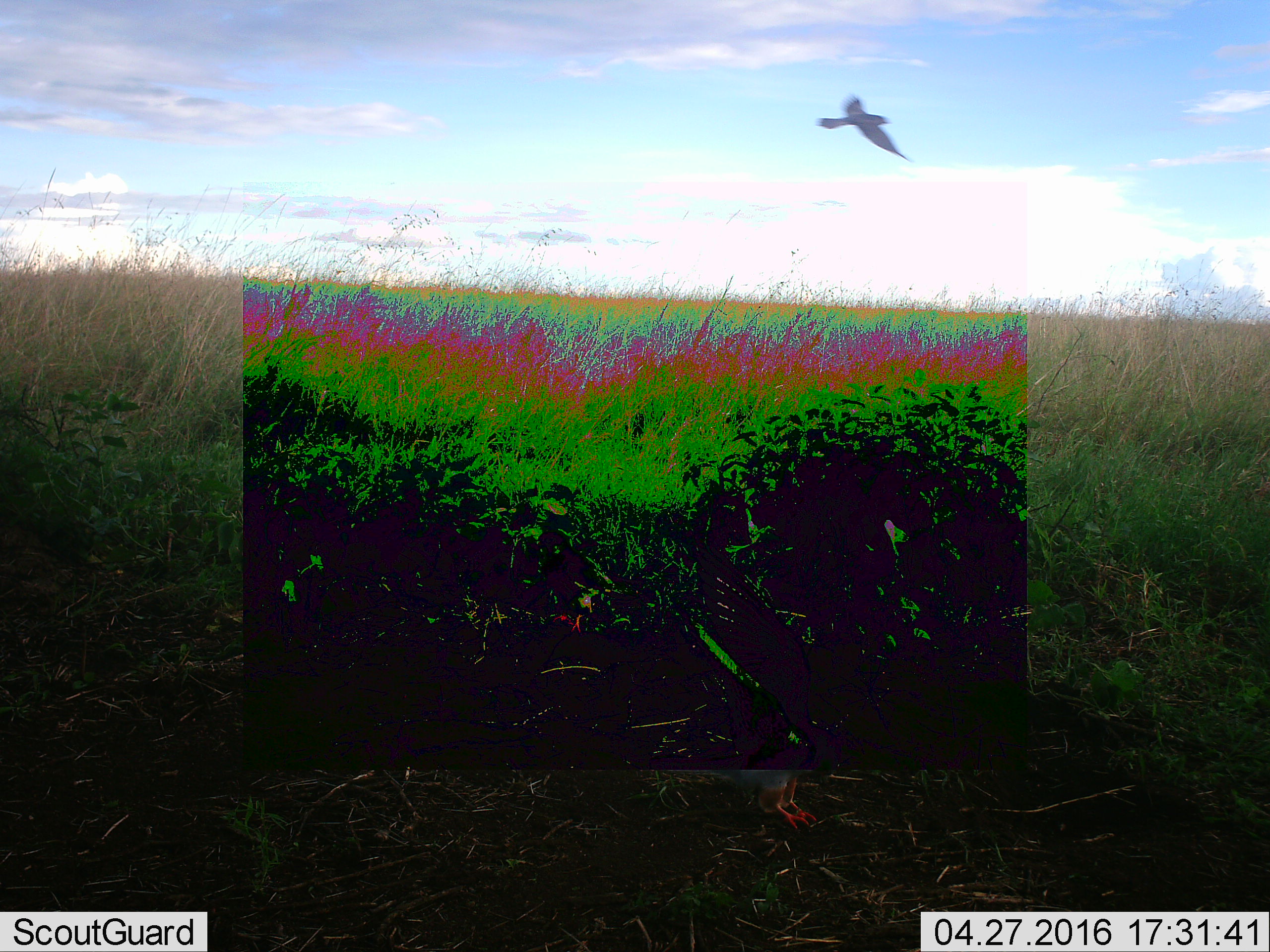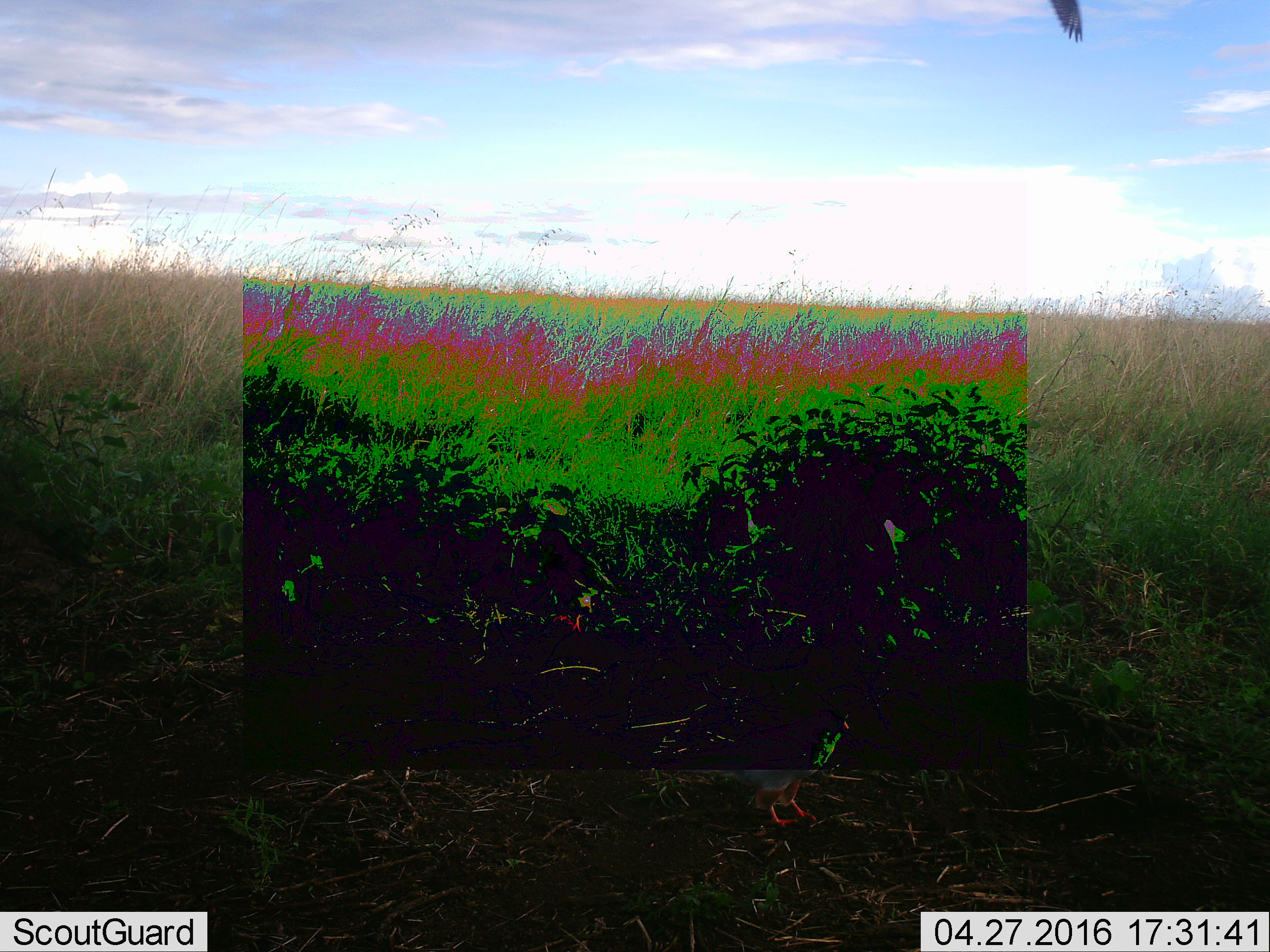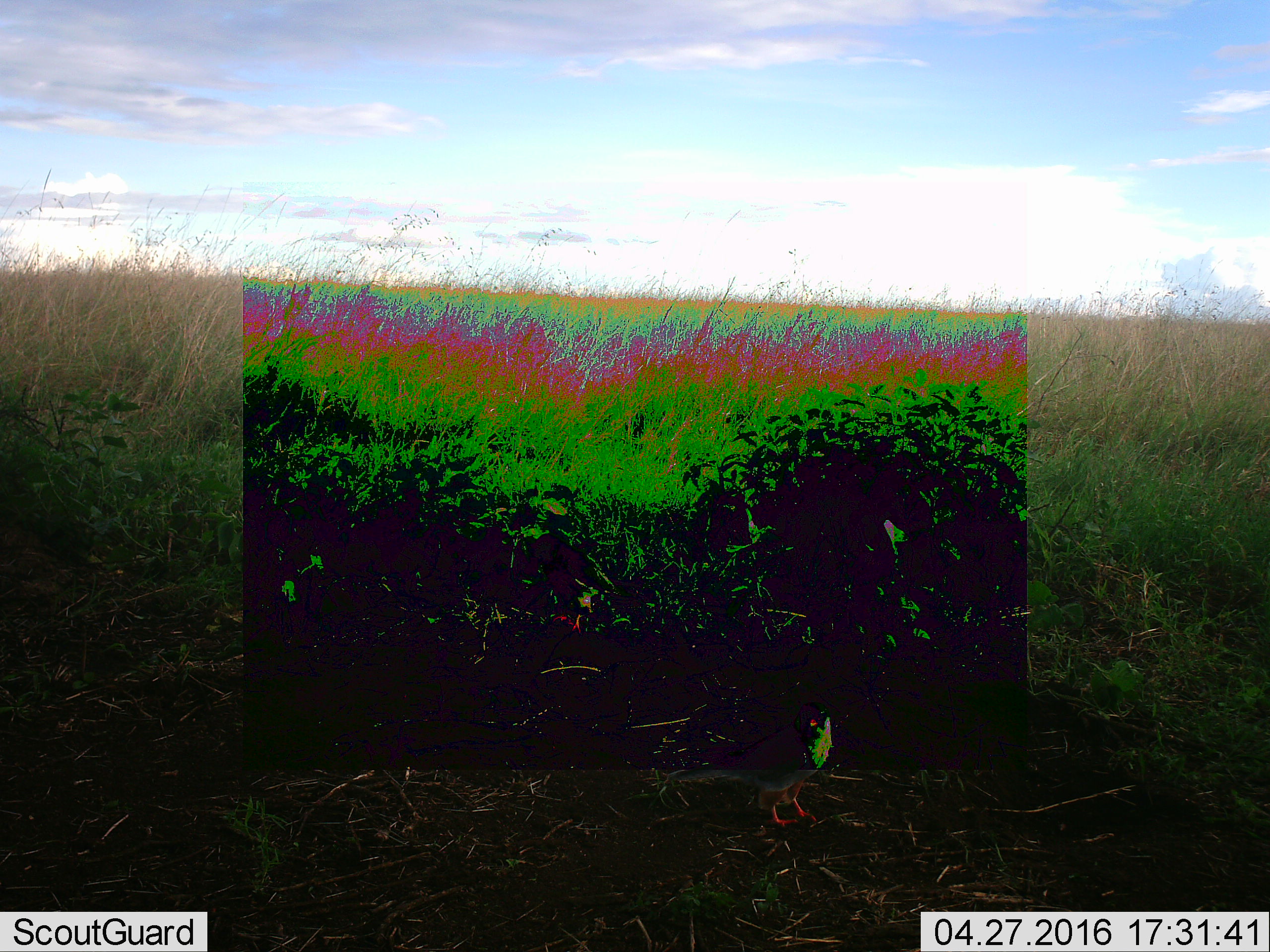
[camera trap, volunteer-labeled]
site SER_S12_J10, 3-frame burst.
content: unidentified animal